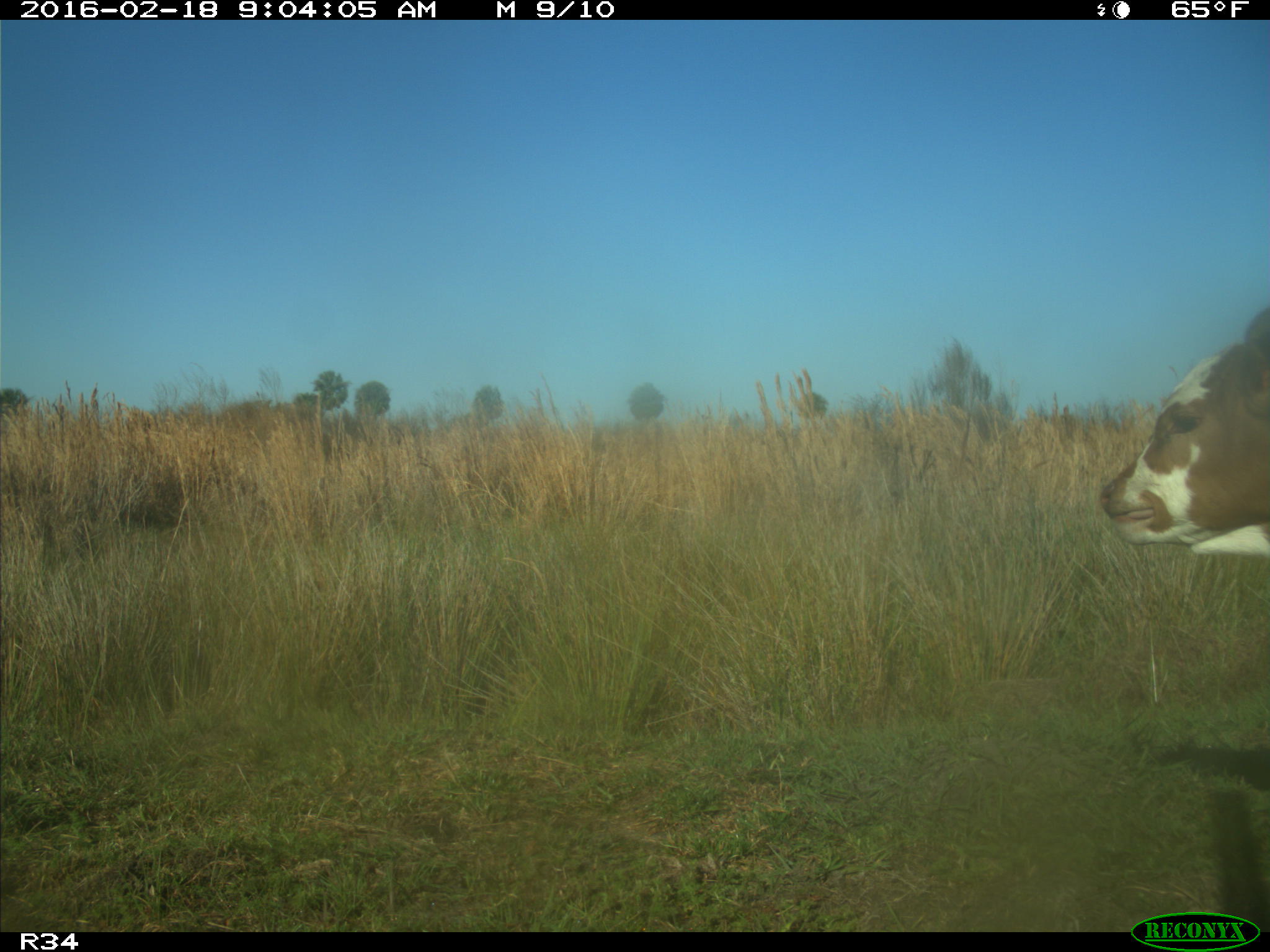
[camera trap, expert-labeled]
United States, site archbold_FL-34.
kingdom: Animalia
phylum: Chordata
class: Mammalia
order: Artiodactyla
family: Bovidae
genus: Bos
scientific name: Bos taurus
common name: domestic cow